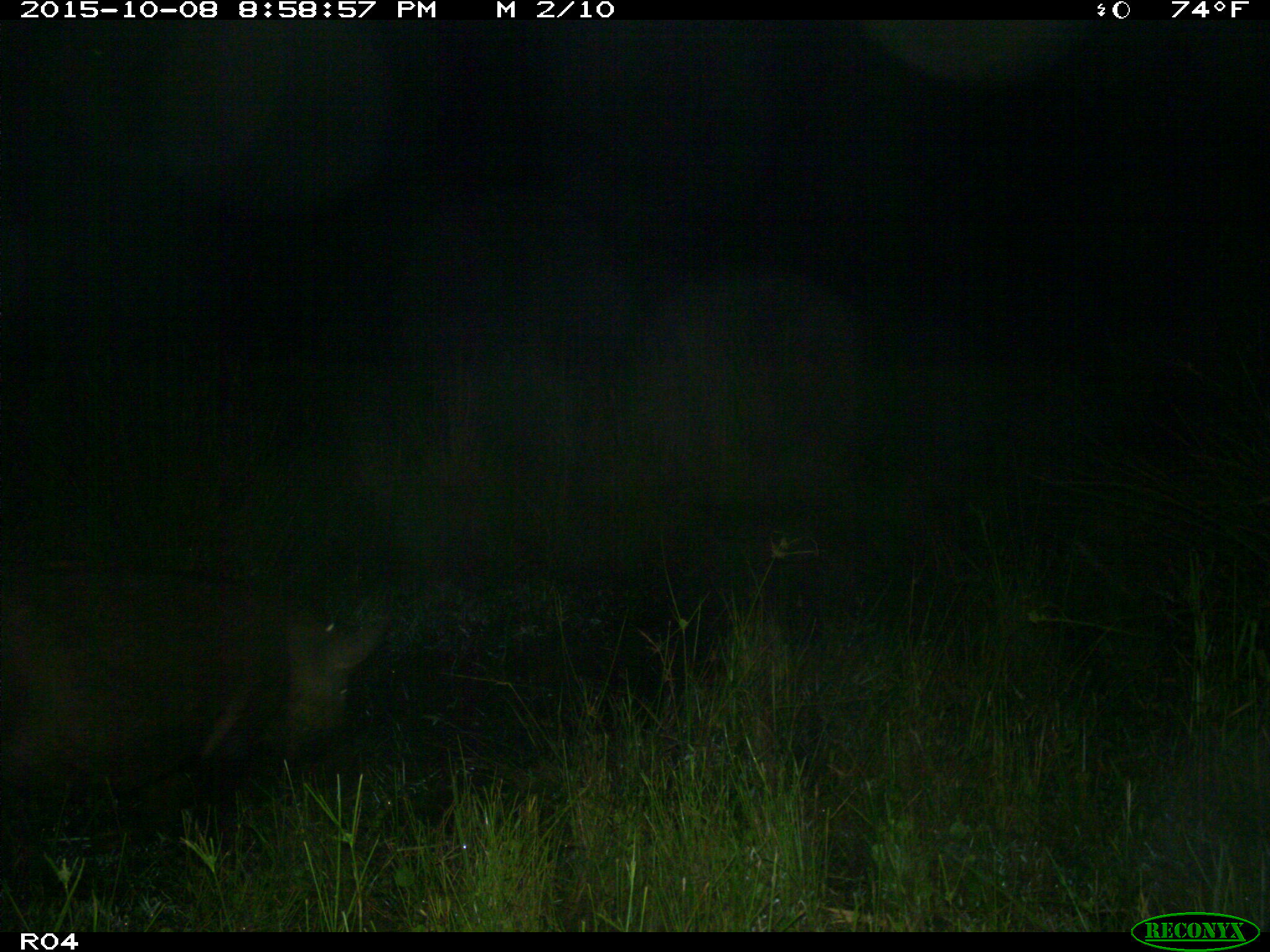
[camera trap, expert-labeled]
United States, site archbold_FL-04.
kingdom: Animalia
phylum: Chordata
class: Mammalia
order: Artiodactyla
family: Suidae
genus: Sus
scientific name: Sus scrofa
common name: wild boar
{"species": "Sus scrofa (wild boar)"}